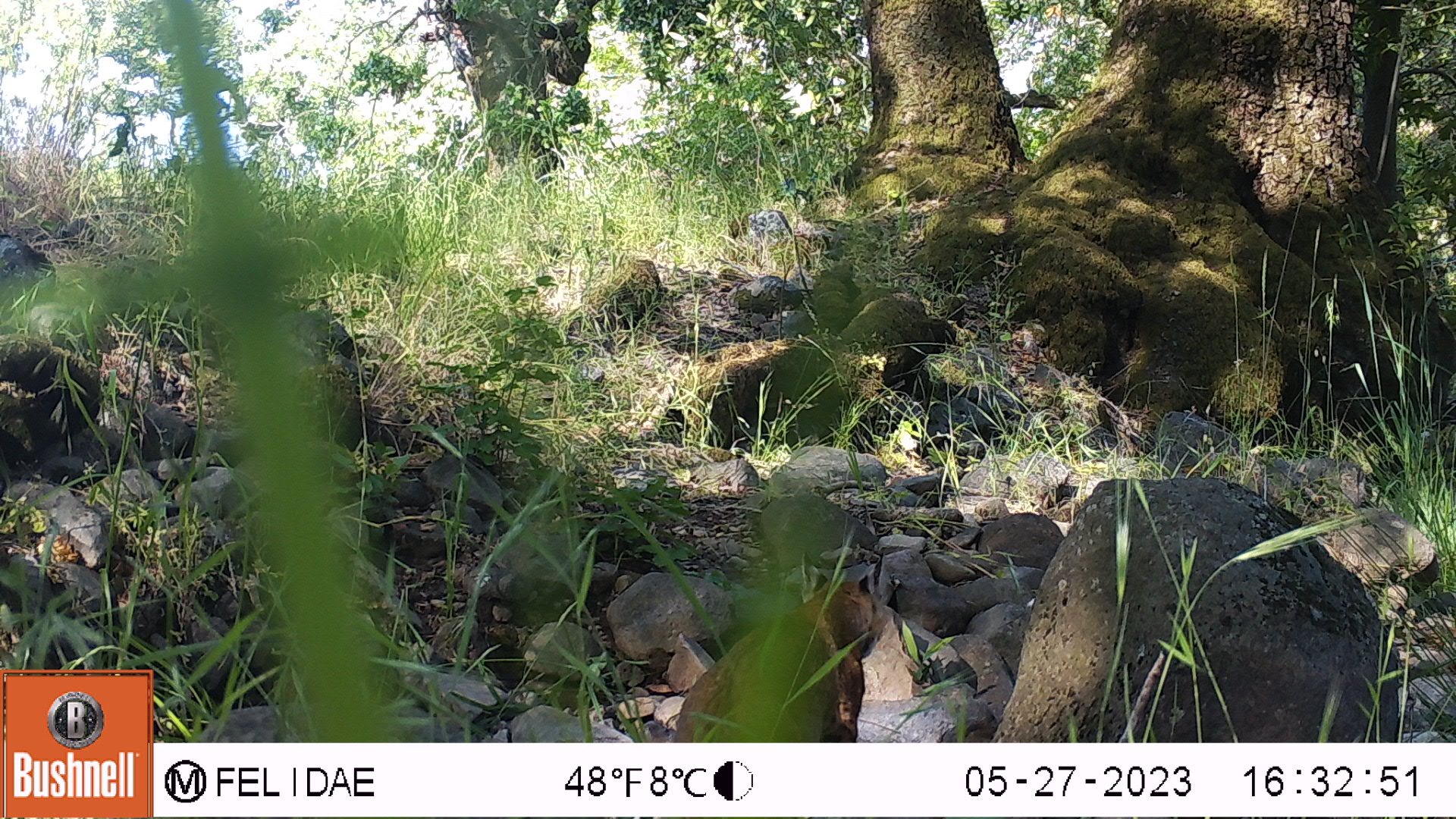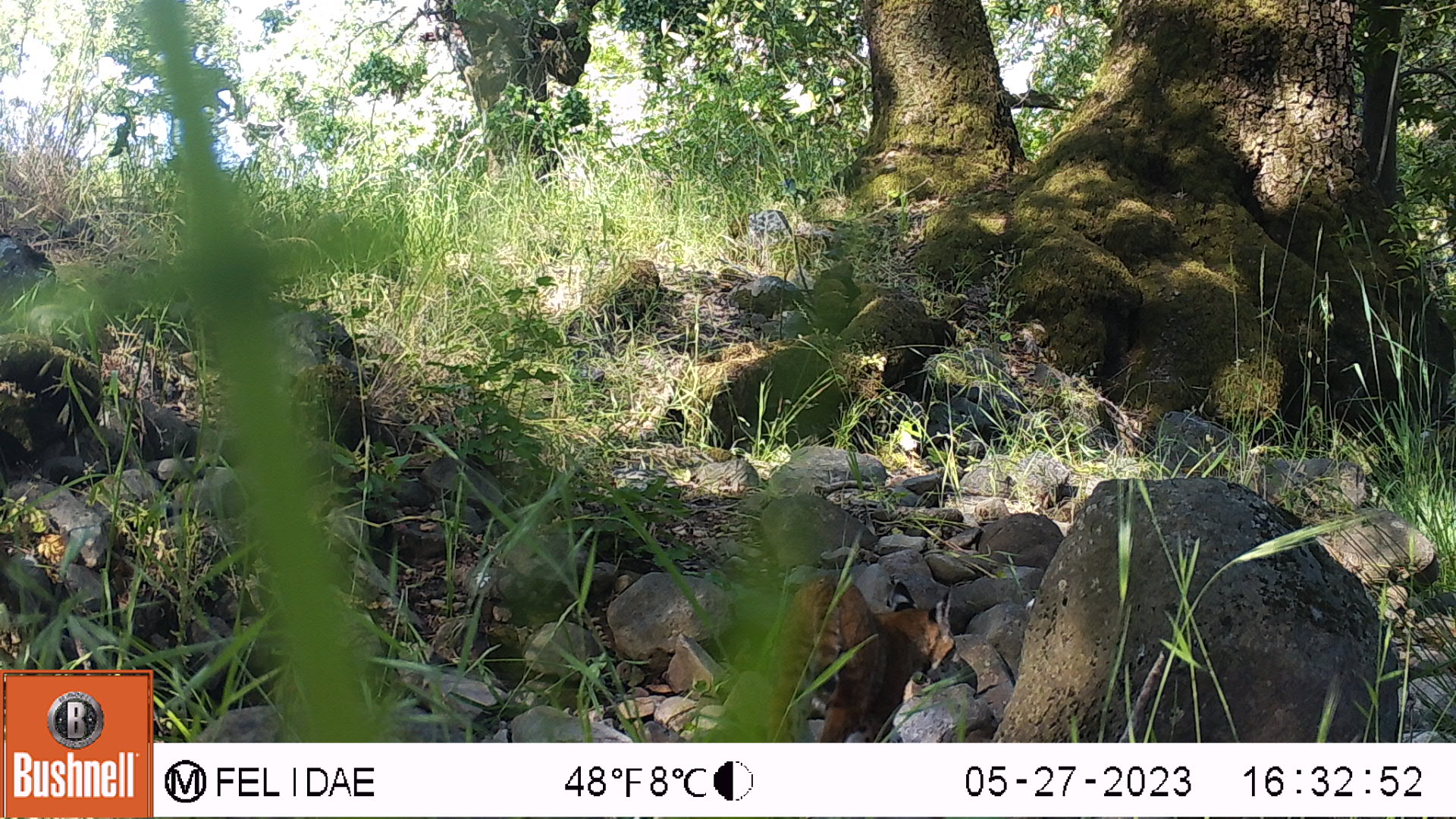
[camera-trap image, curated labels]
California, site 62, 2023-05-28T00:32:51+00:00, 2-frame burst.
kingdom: Animalia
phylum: Chordata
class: Mammalia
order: Carnivora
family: Felidae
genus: Lynx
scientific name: Lynx rufus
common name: bobcat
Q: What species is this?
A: Bobcat (Lynx rufus).